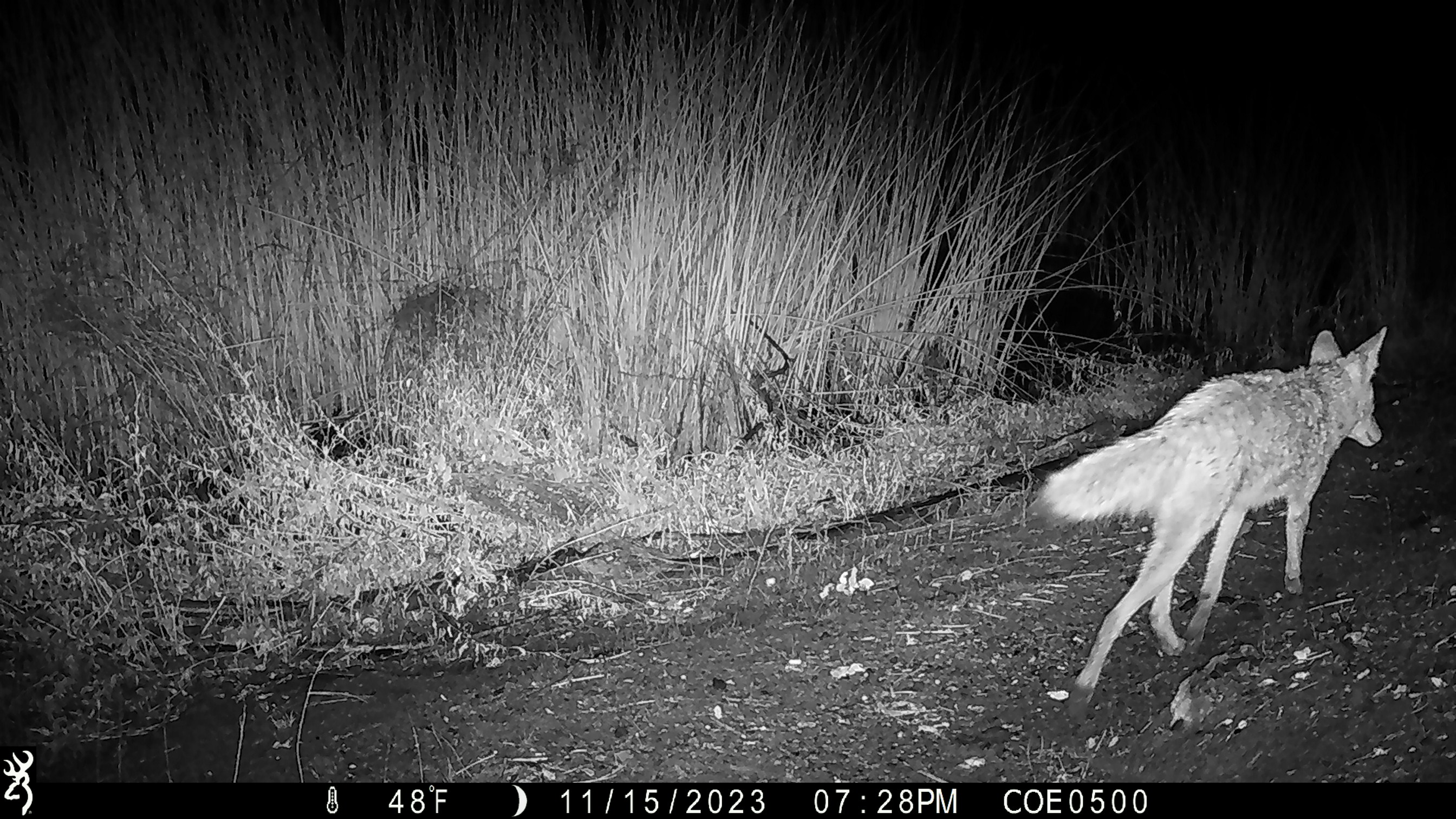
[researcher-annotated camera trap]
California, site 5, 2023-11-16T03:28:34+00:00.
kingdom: Animalia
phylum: Chordata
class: Mammalia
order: Carnivora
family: Canidae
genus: Canis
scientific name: Canis latrans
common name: coyote